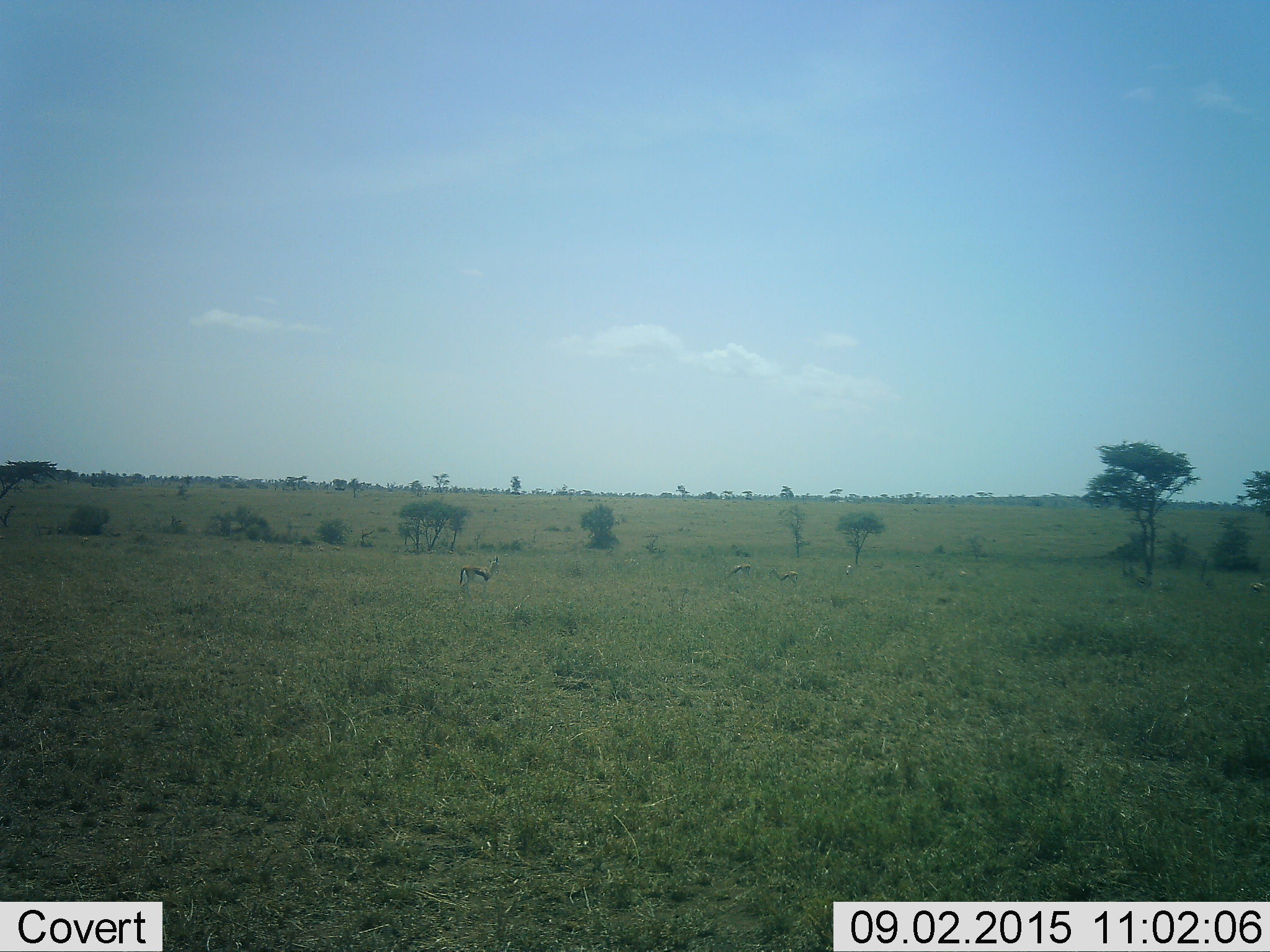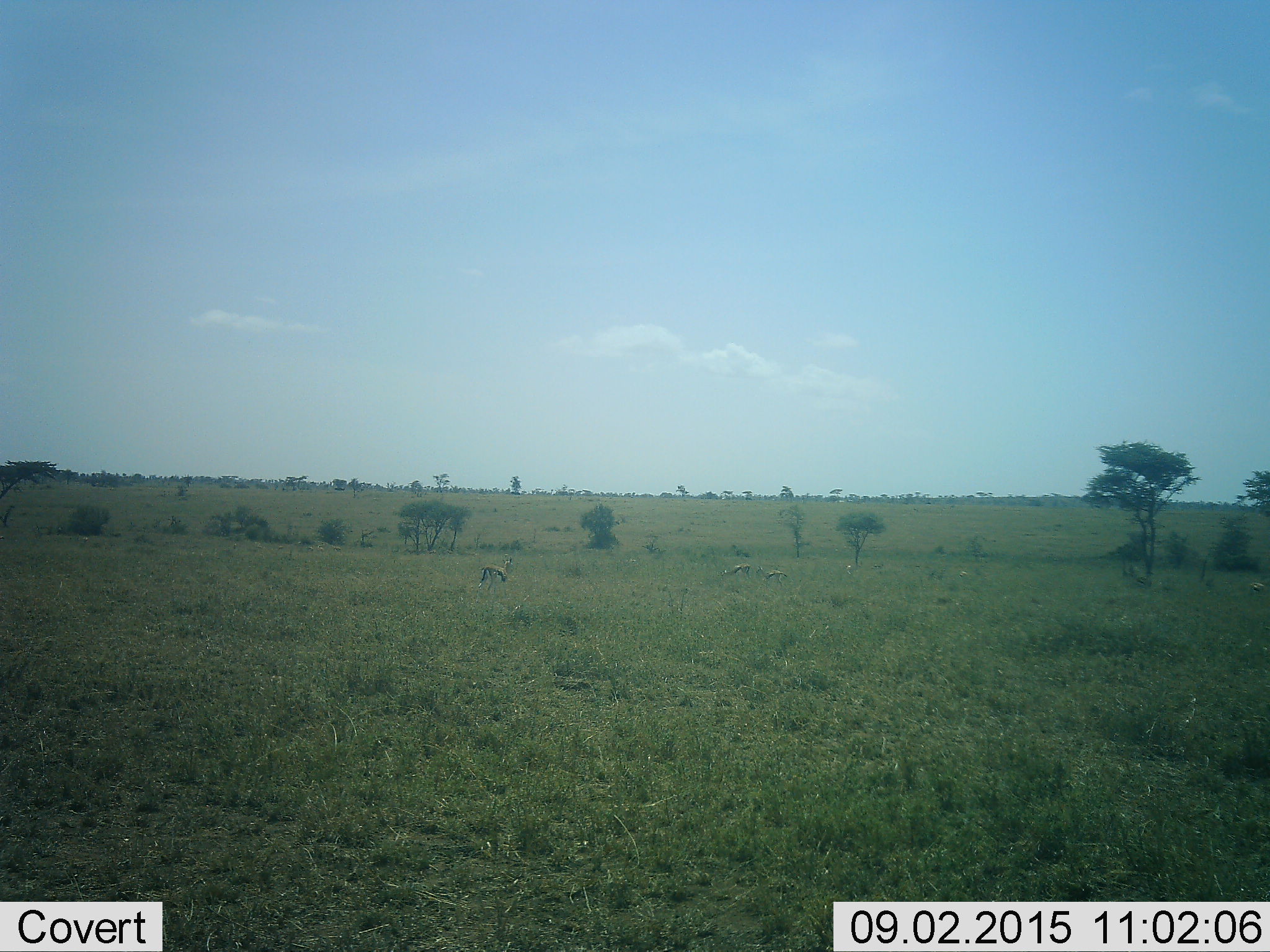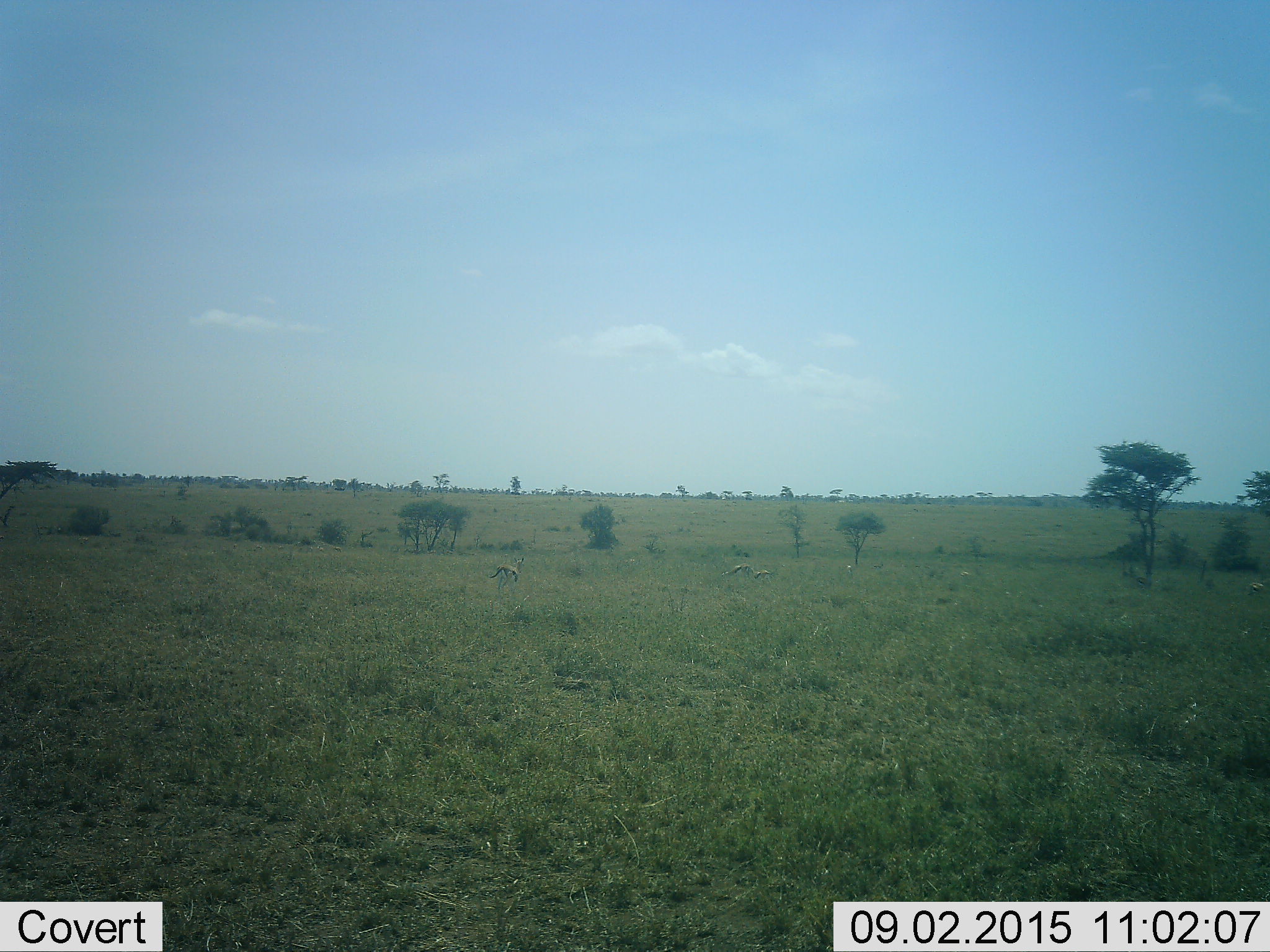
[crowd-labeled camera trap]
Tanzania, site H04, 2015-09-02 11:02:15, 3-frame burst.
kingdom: Animalia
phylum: Chordata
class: Mammalia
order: Artiodactyla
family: Bovidae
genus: Eudorcas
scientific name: Eudorcas thomsonii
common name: thomson's gazelle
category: gazellethomsons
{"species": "gazellethomsons (thomson's gazelle) (Eudorcas thomsonii)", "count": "5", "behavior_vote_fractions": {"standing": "75%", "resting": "0%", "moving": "62%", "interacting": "0%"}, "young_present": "0%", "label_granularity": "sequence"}